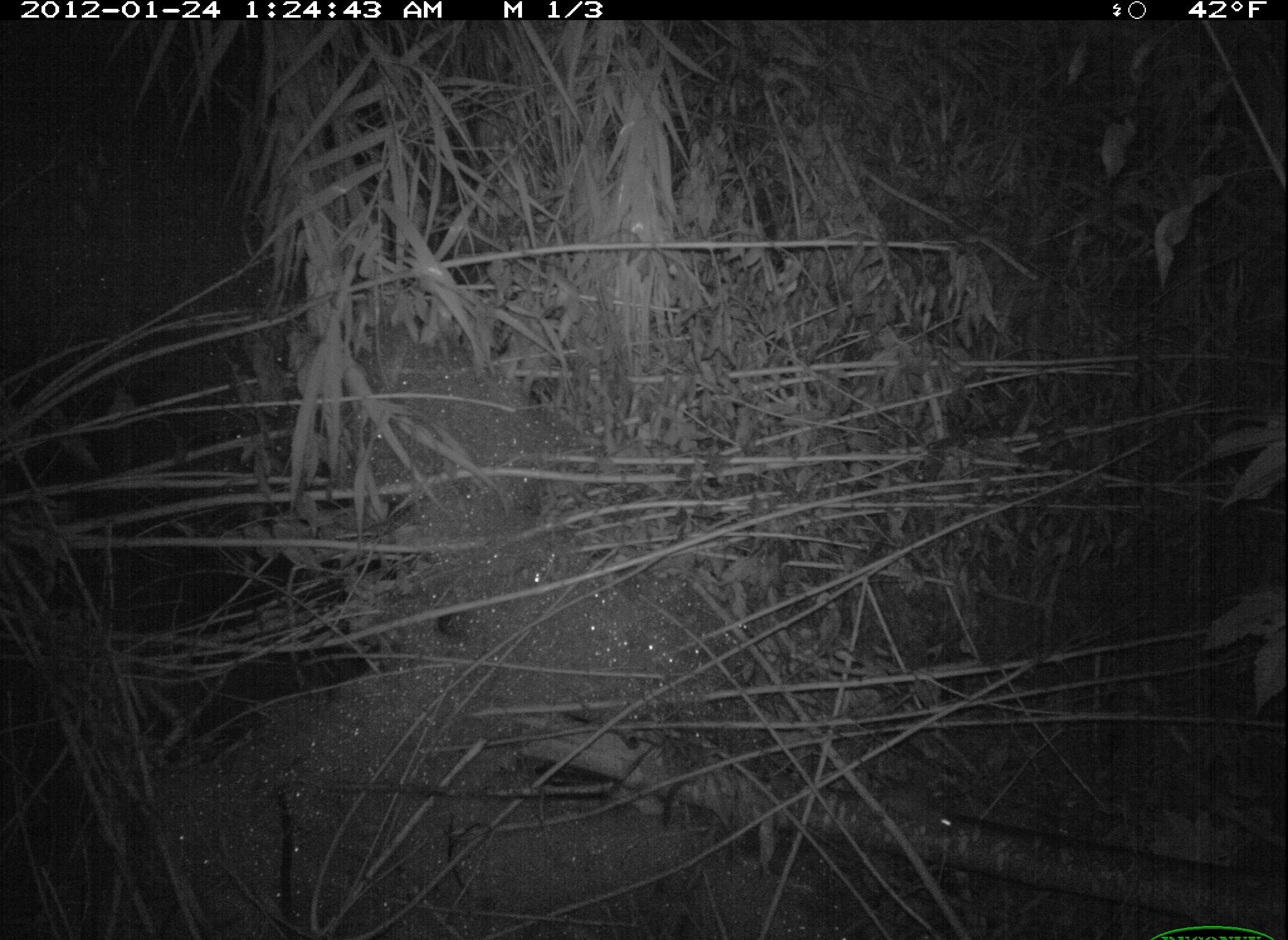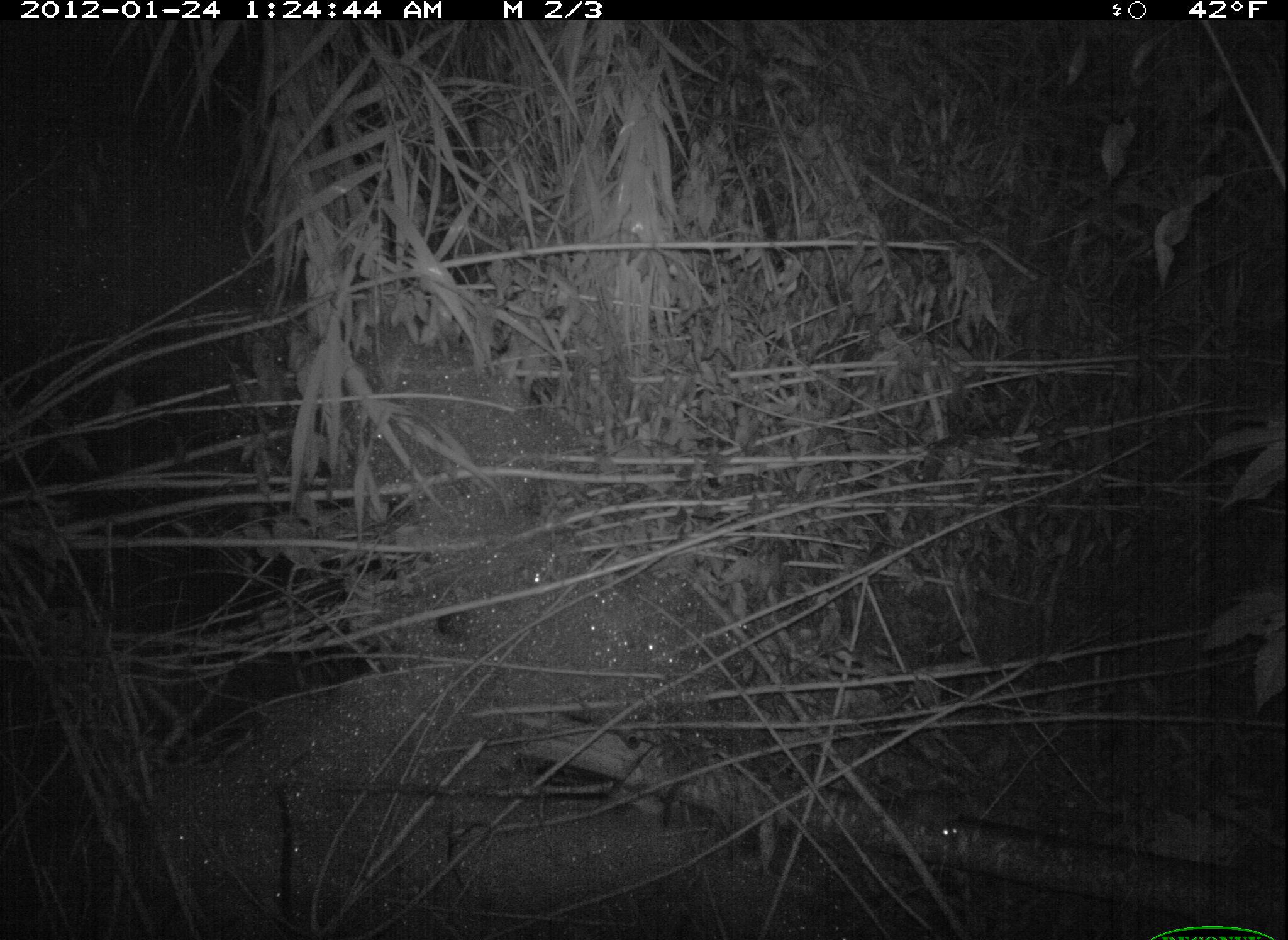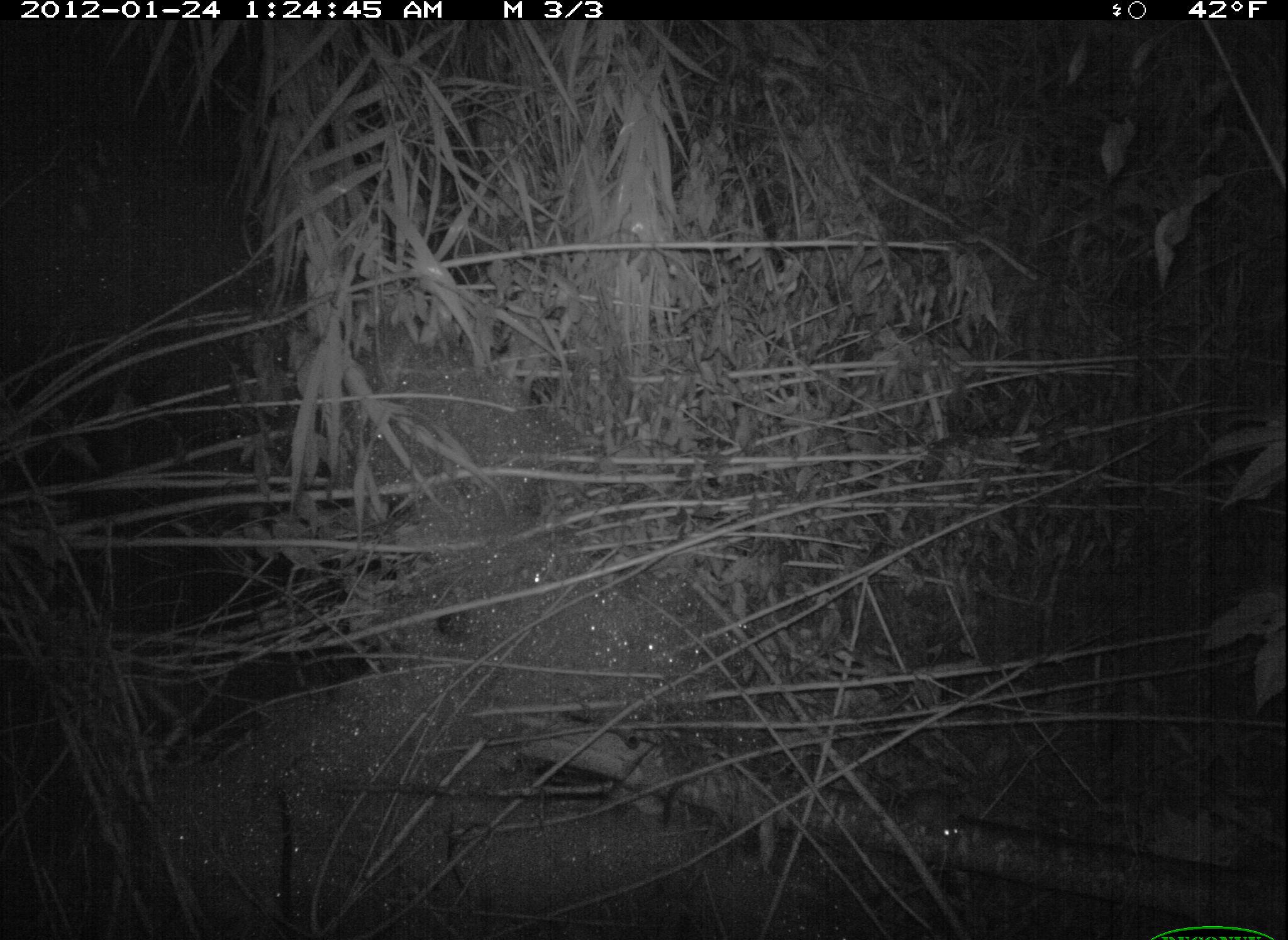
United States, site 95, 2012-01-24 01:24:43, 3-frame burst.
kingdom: Animalia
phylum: Chordata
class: Mammalia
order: Rodentia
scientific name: Rodentia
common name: rodent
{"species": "rodent (Rodentia)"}